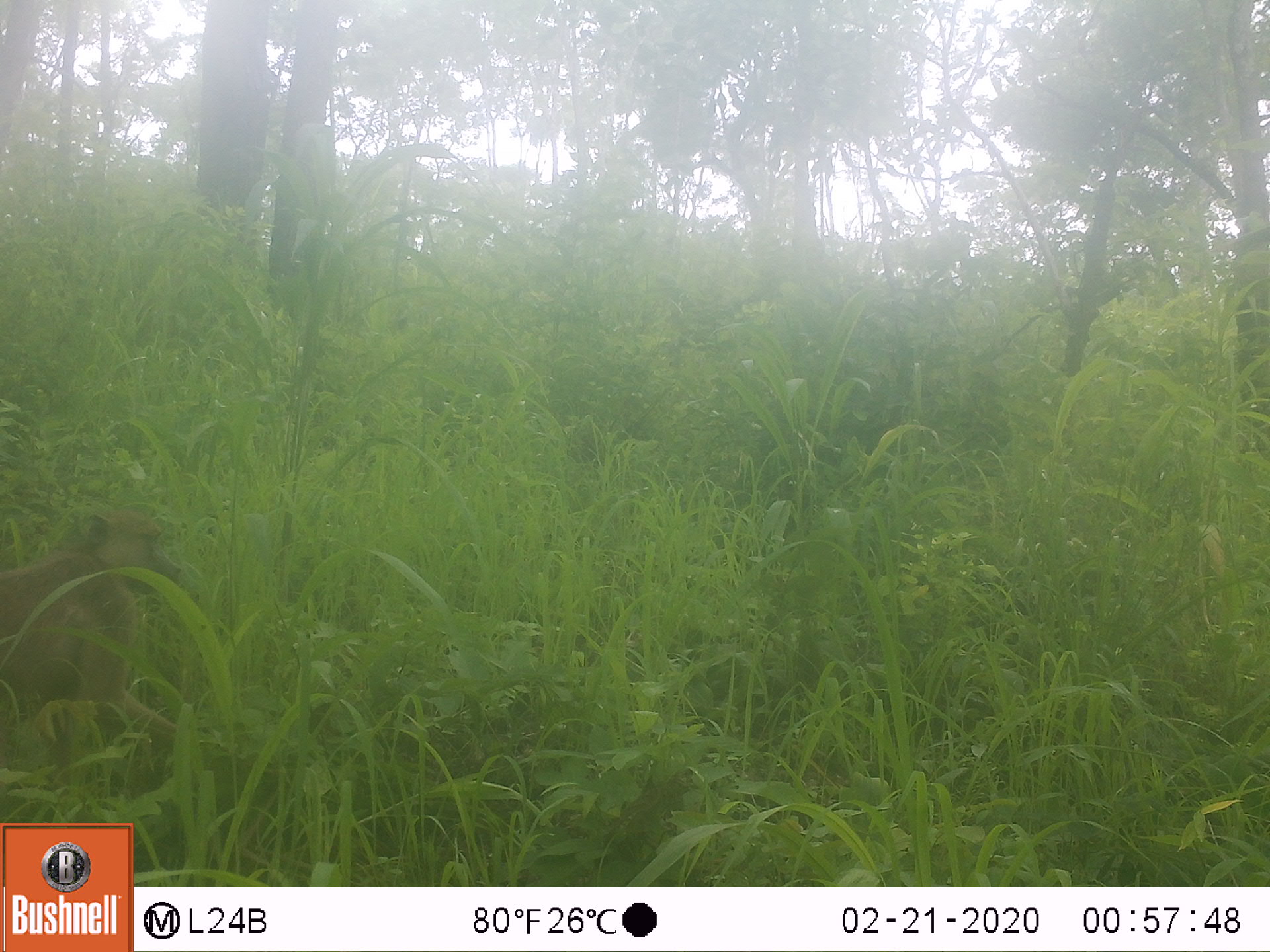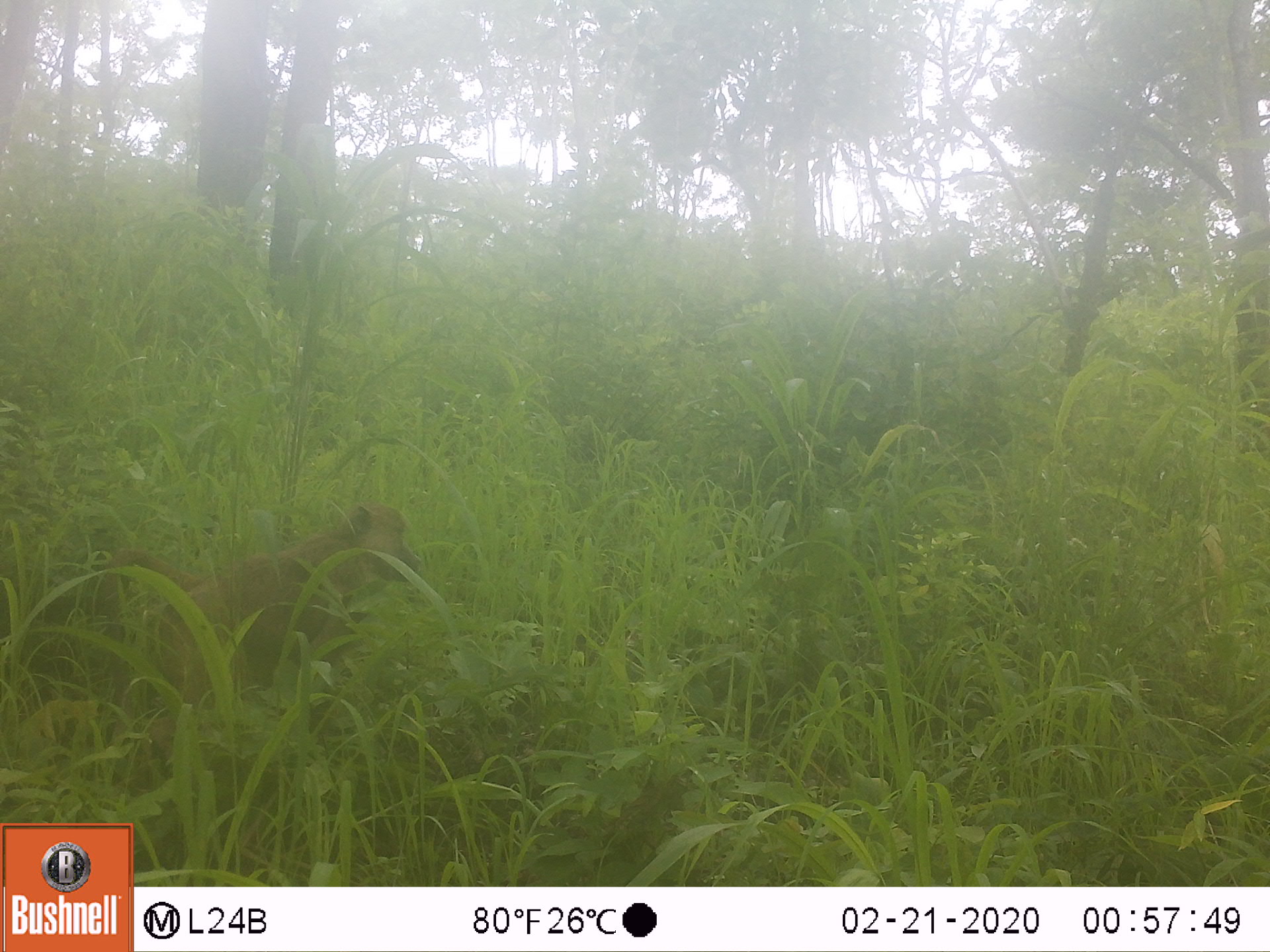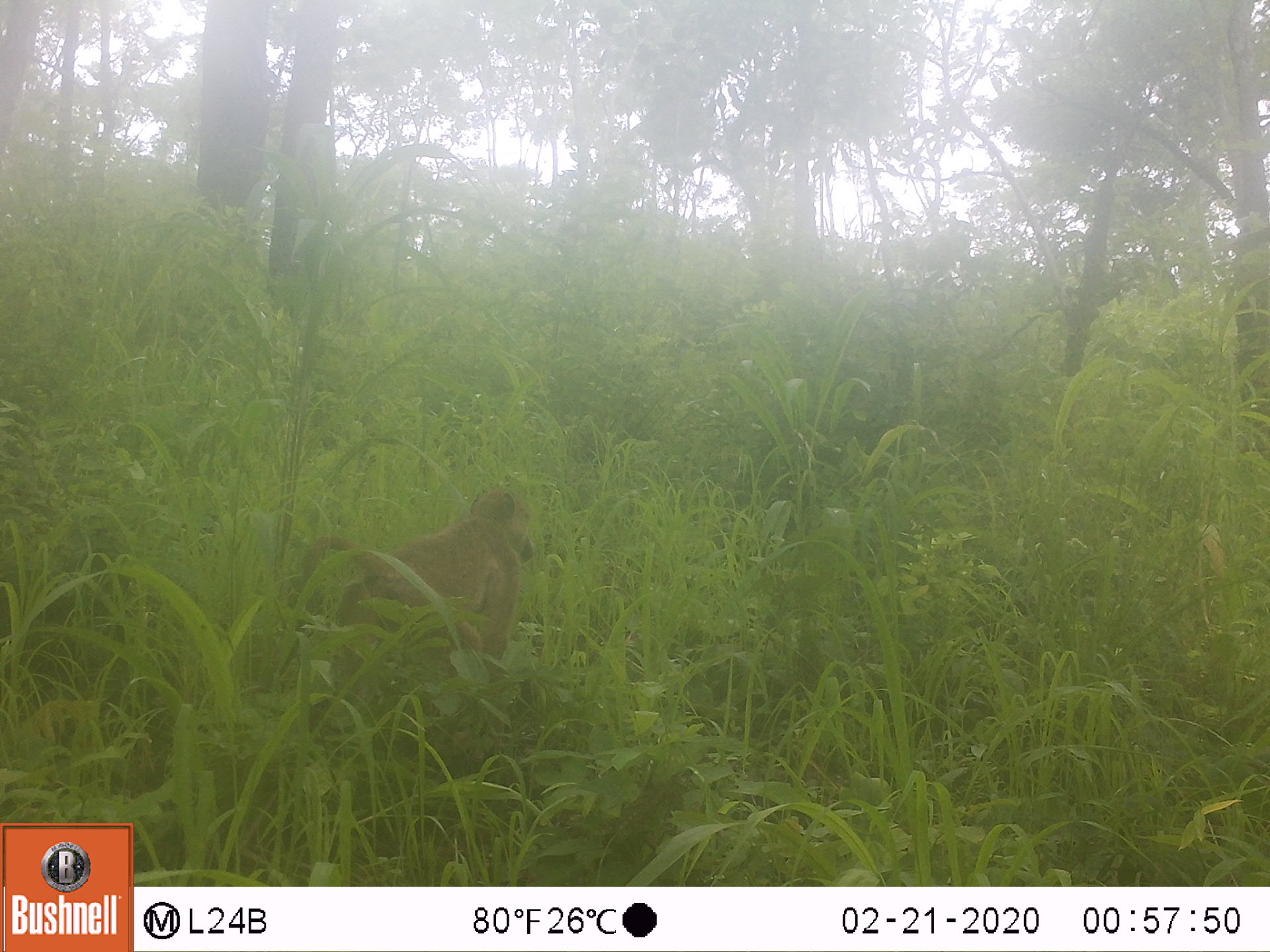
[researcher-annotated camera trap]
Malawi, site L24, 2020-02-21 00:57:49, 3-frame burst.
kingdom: Animalia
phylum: Chordata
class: Mammalia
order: Primates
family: Cercopithecidae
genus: Papio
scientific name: Papio cynocephalus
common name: yellow baboon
Yellow baboon (Papio cynocephalus), count 1.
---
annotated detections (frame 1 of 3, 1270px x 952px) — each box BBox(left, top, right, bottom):
yellow baboon: BBox(0, 501, 219, 767)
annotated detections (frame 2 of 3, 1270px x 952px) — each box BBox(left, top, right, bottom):
yellow baboon: BBox(81, 503, 427, 725)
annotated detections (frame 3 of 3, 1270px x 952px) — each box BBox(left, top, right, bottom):
yellow baboon: BBox(278, 476, 540, 718)